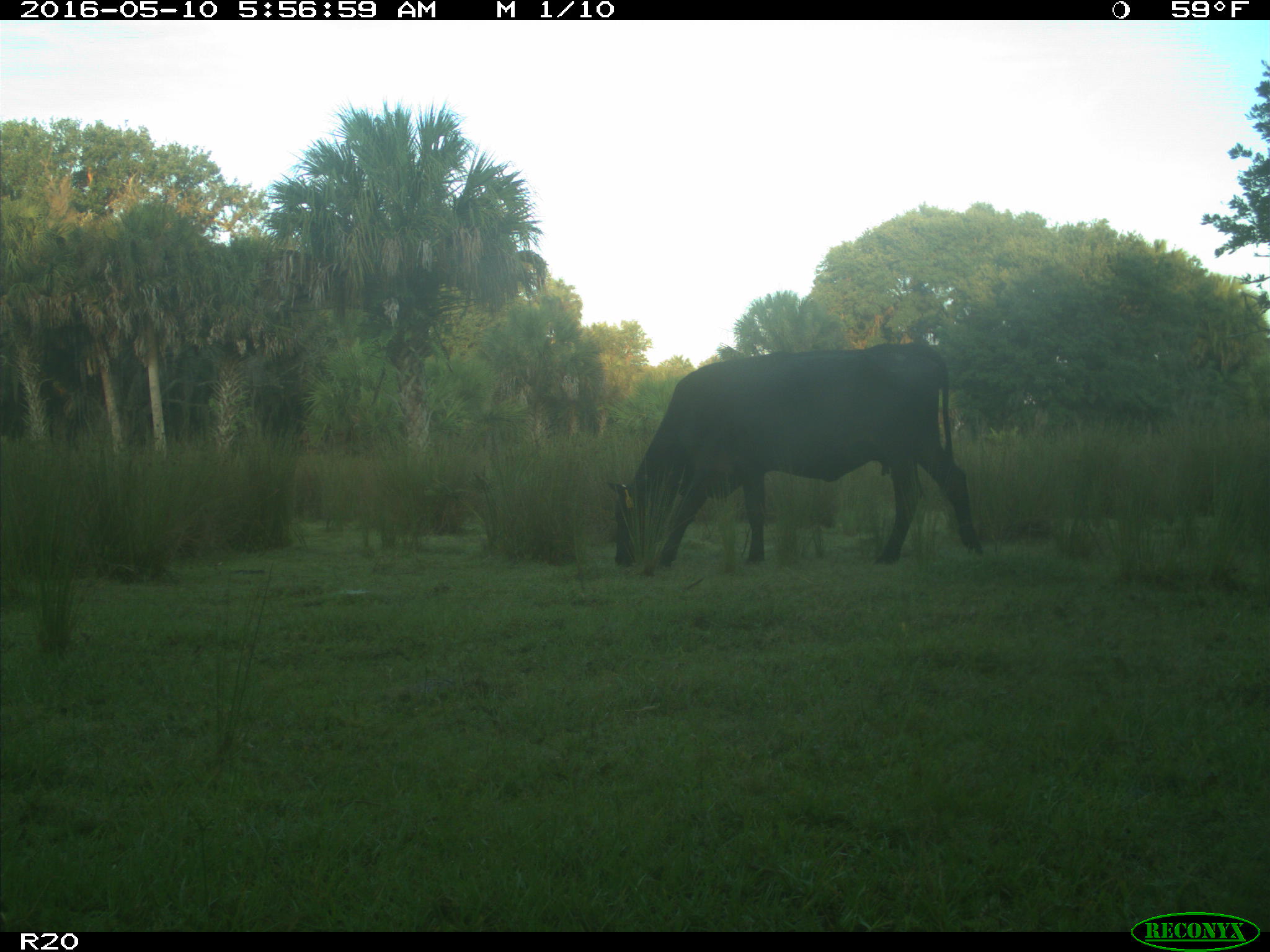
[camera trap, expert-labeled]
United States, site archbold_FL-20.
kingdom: Animalia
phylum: Chordata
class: Mammalia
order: Artiodactyla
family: Bovidae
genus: Bos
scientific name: Bos taurus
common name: domestic cow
Bos taurus (domestic cow).